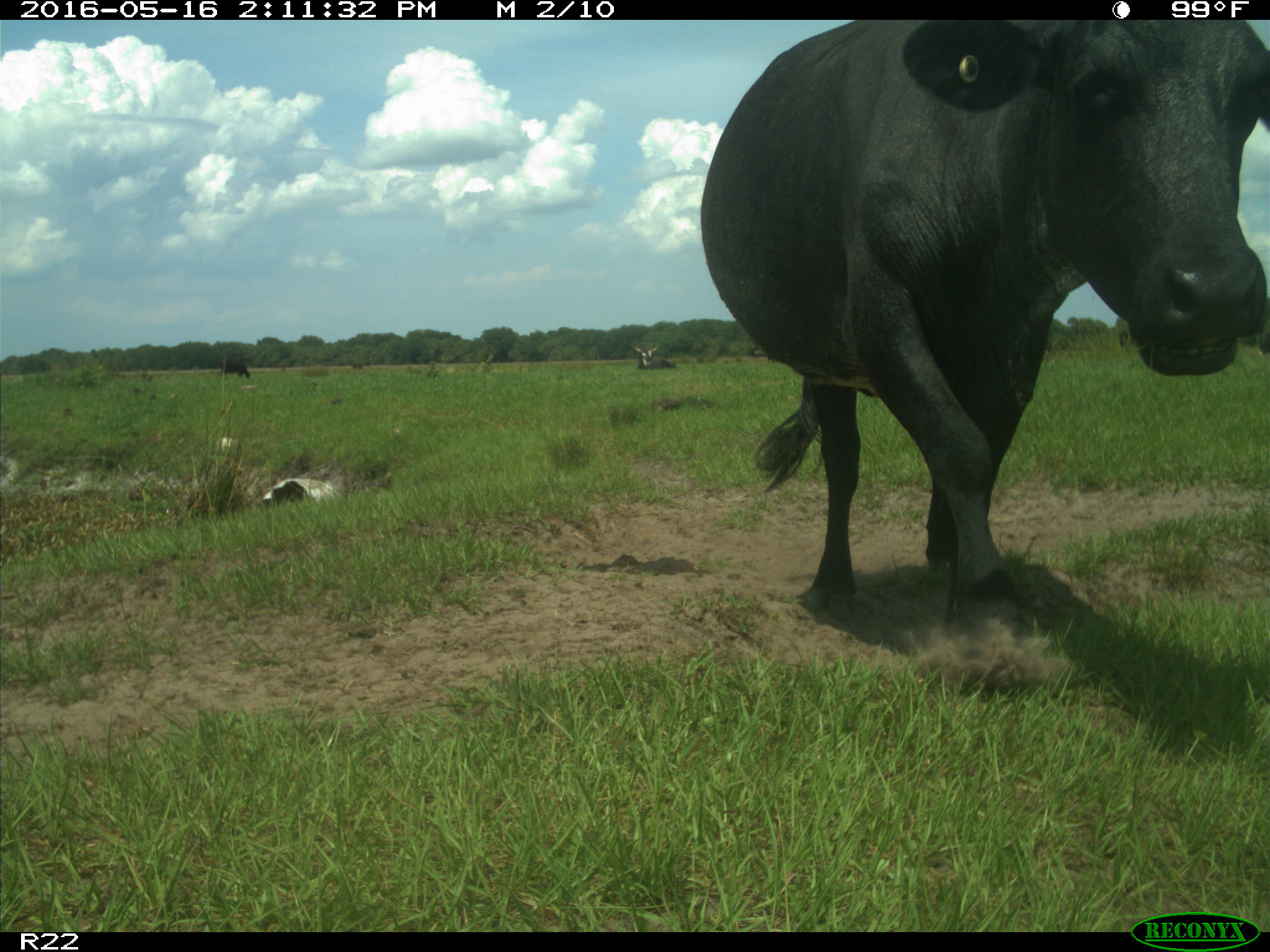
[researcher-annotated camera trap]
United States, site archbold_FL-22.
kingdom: Animalia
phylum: Chordata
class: Mammalia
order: Artiodactyla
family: Bovidae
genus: Bos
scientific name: Bos taurus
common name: domestic cow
Bos taurus (domestic cow).